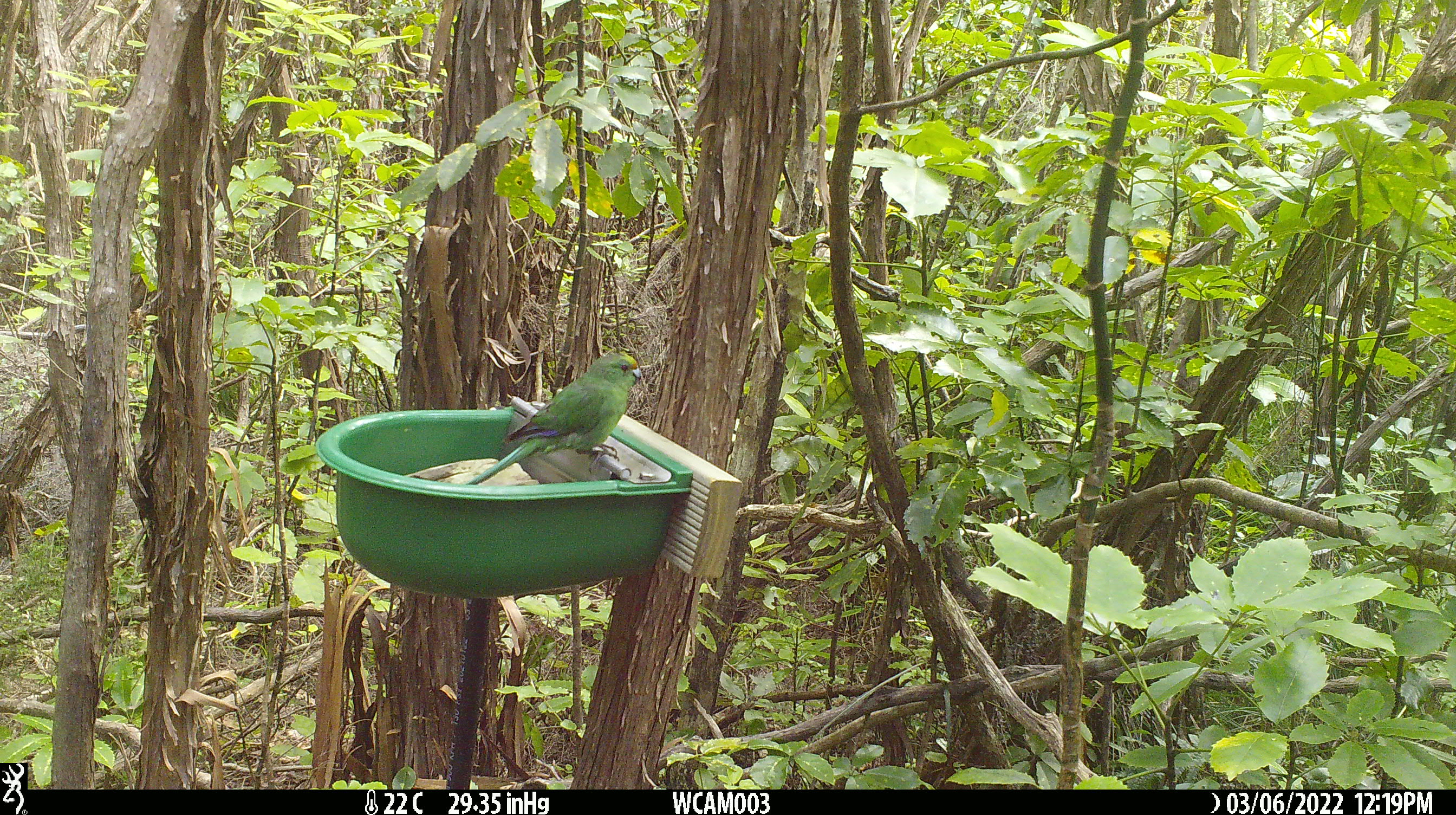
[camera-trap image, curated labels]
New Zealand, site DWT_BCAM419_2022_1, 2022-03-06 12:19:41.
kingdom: Animalia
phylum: Chordata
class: Aves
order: Psittaciformes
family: Psittaculidae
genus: Cyanoramphus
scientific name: Cyanoramphus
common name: parakeet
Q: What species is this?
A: Parakeet (Cyanoramphus).